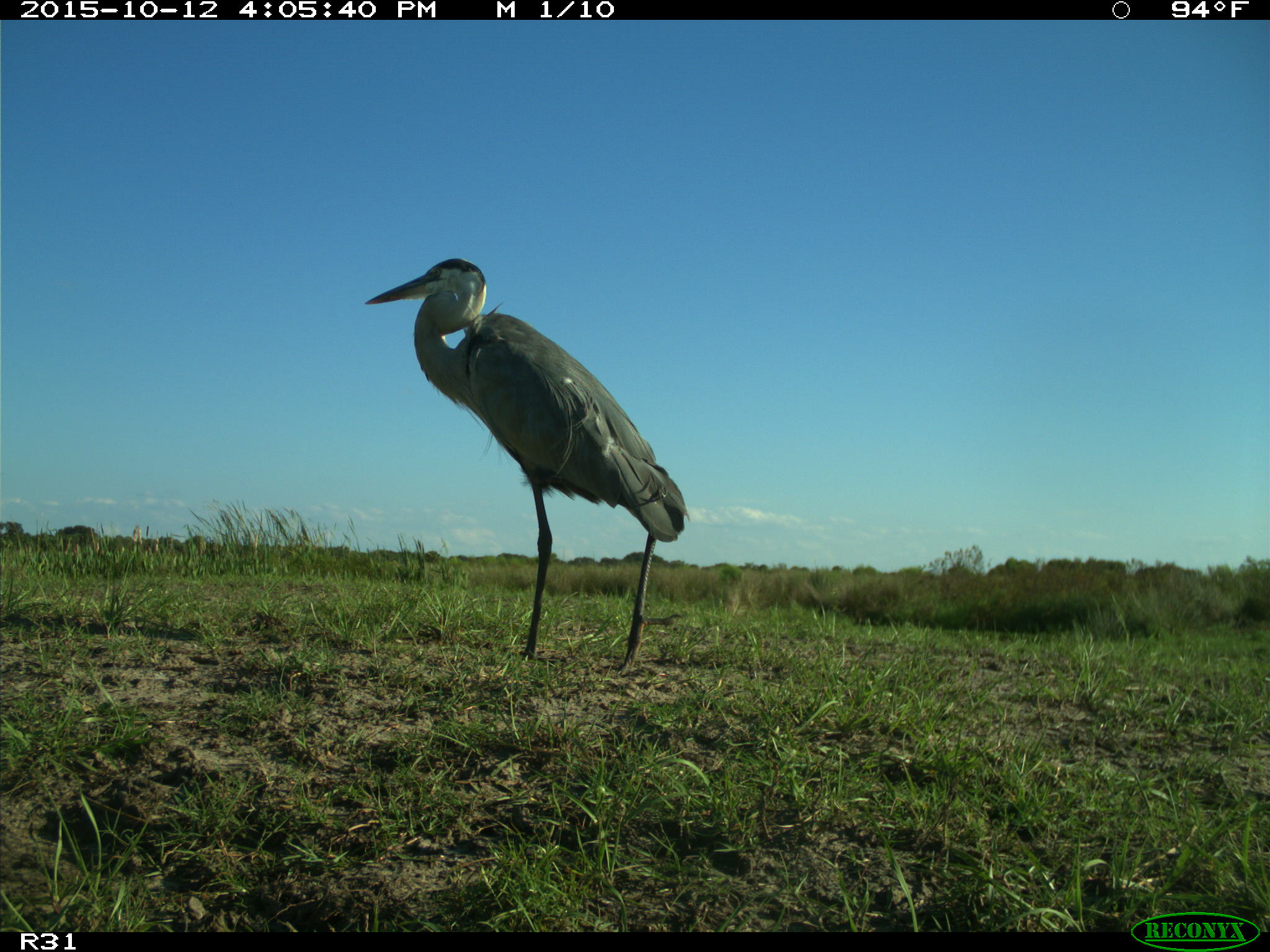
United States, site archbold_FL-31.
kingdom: Animalia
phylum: Chordata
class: Aves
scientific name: Aves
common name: birds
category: unidentified bird